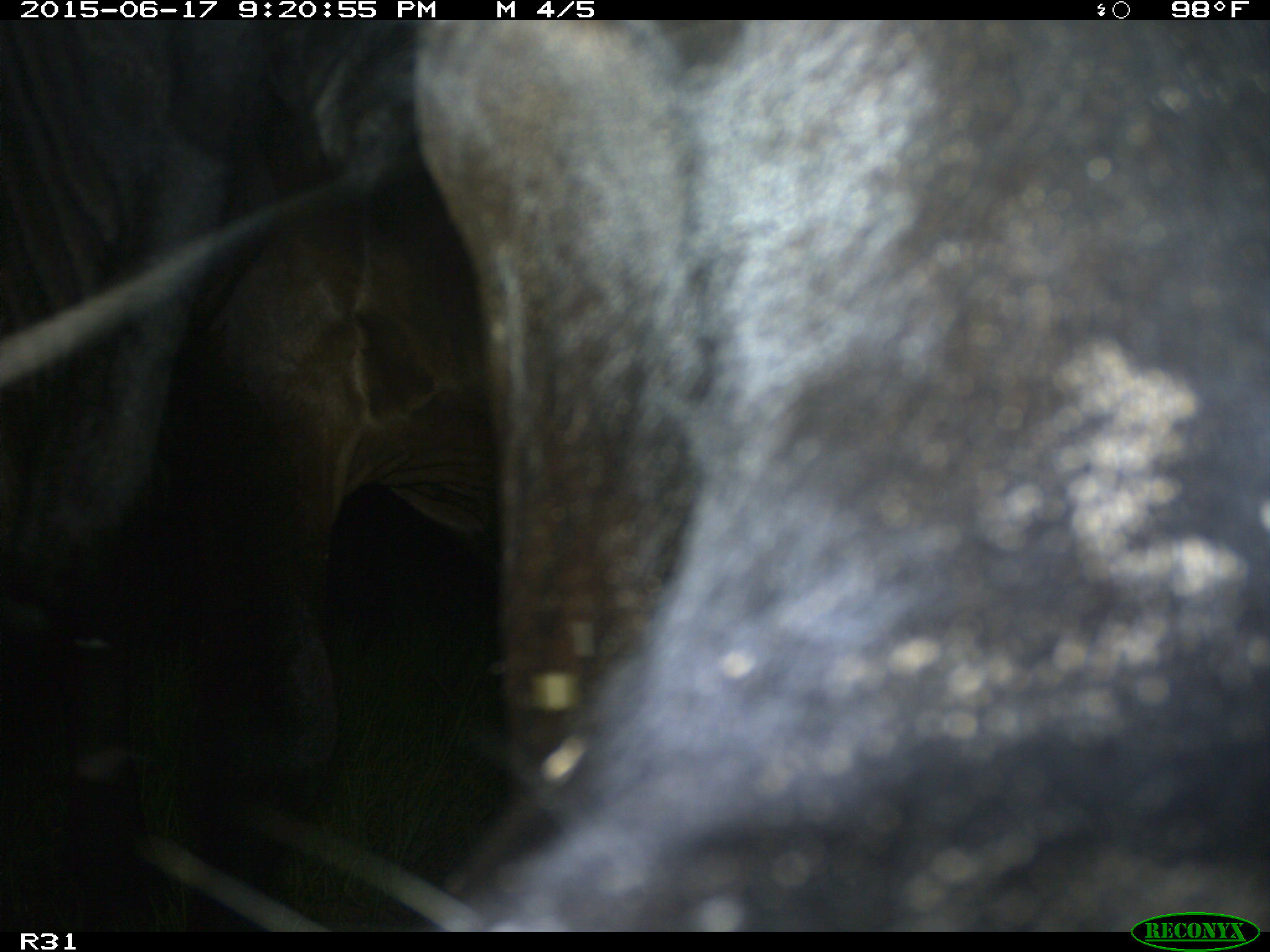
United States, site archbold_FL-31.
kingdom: Animalia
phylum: Chordata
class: Mammalia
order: Artiodactyla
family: Bovidae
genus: Bos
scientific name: Bos taurus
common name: domestic cow